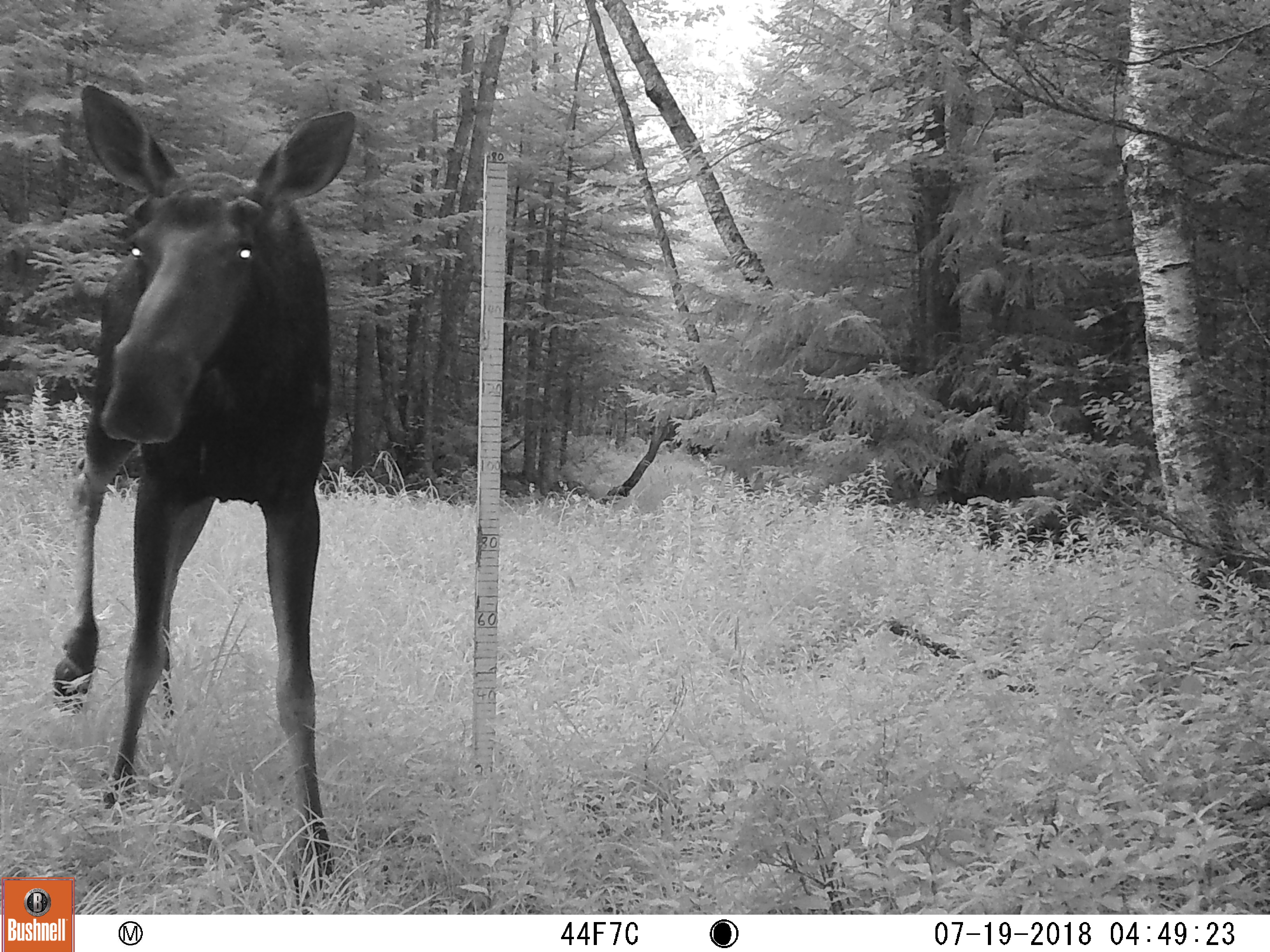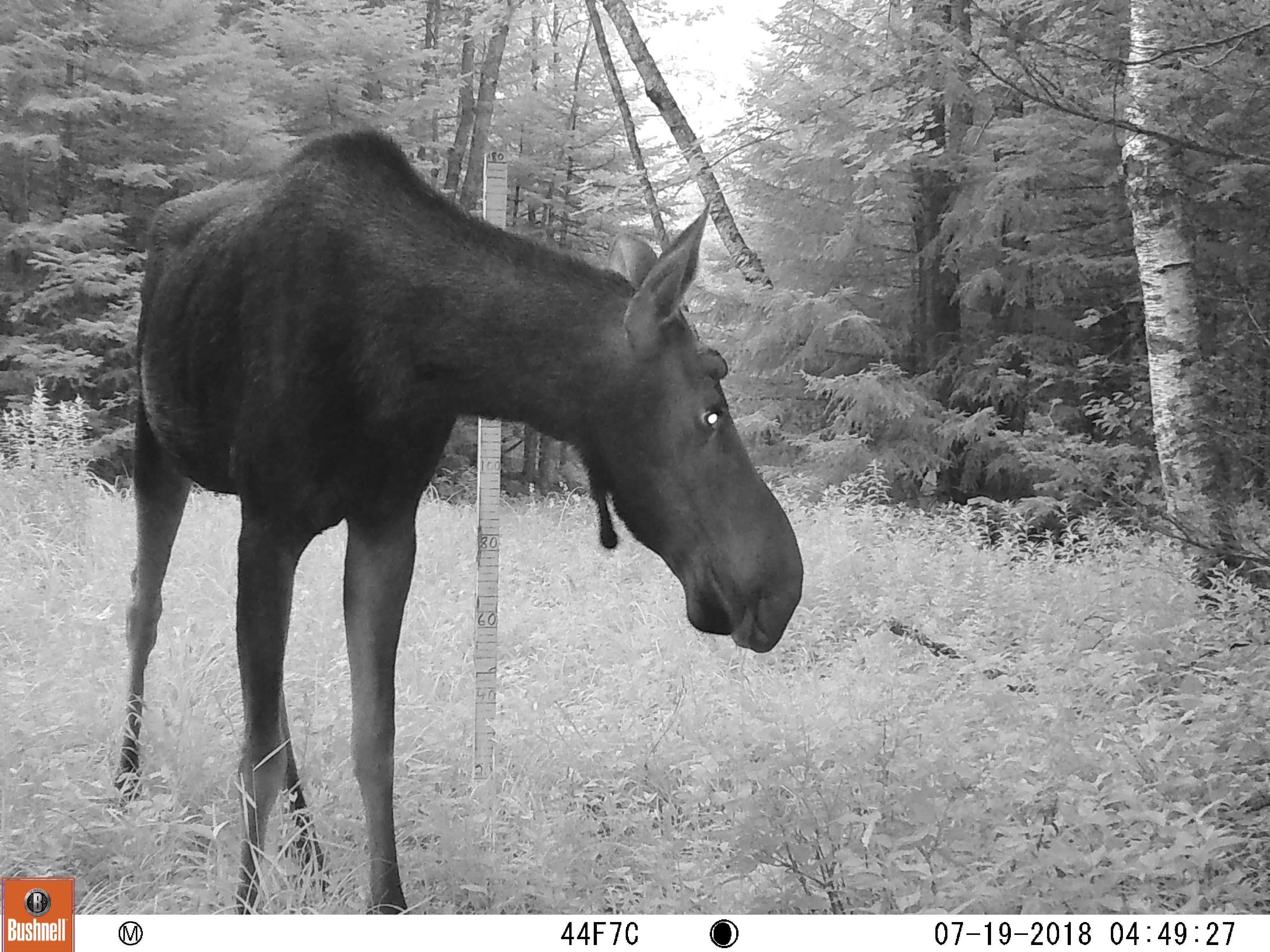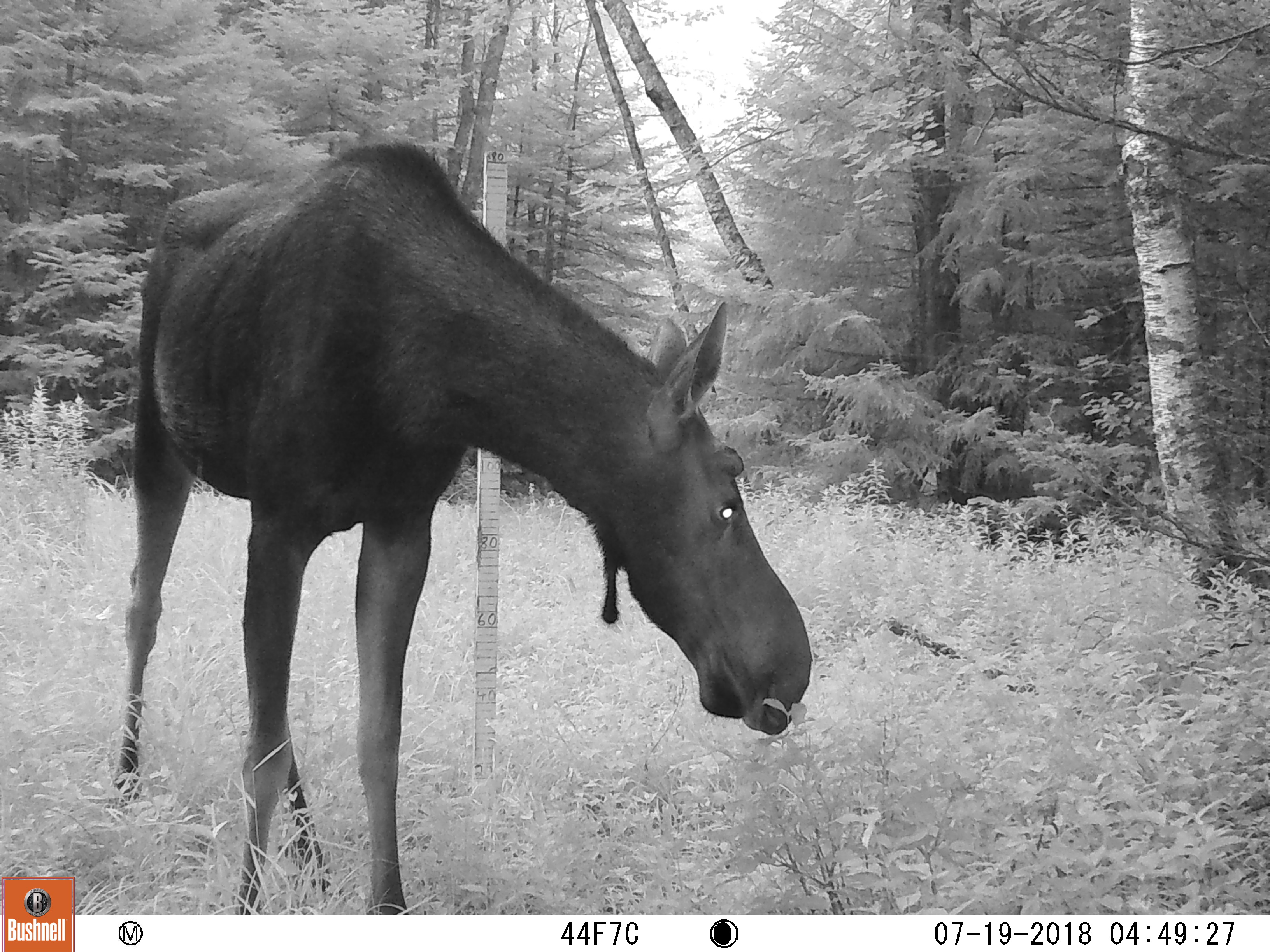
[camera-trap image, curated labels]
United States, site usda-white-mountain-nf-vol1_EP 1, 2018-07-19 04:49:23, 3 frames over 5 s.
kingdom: Animalia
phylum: Chordata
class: Mammalia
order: Artiodactyla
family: Cervidae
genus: Alces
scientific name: Alces alces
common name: moose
Moose (Alces alces).